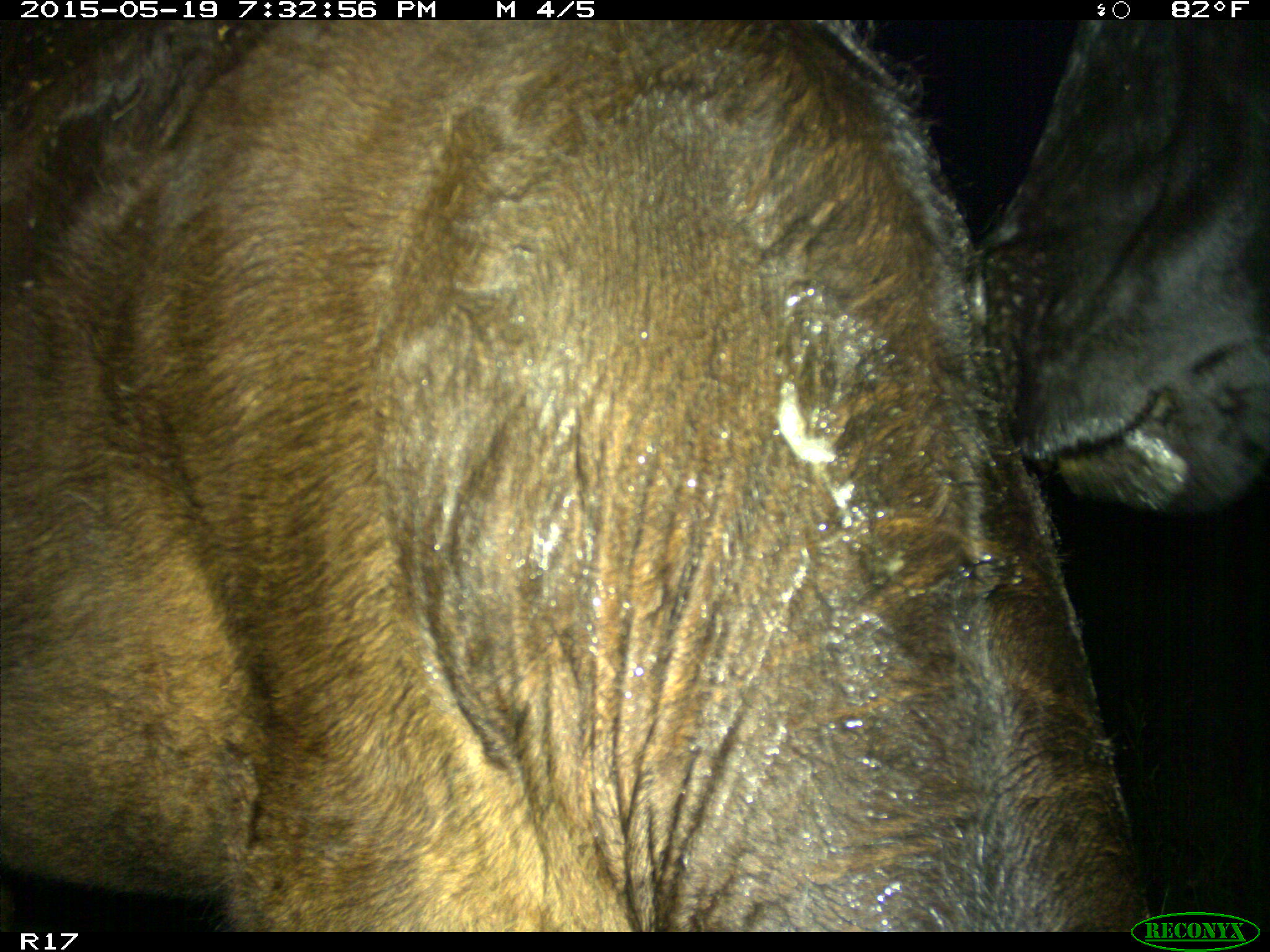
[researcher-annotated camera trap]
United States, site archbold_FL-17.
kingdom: Animalia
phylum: Chordata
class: Mammalia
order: Artiodactyla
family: Bovidae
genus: Bos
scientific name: Bos taurus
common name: domestic cow